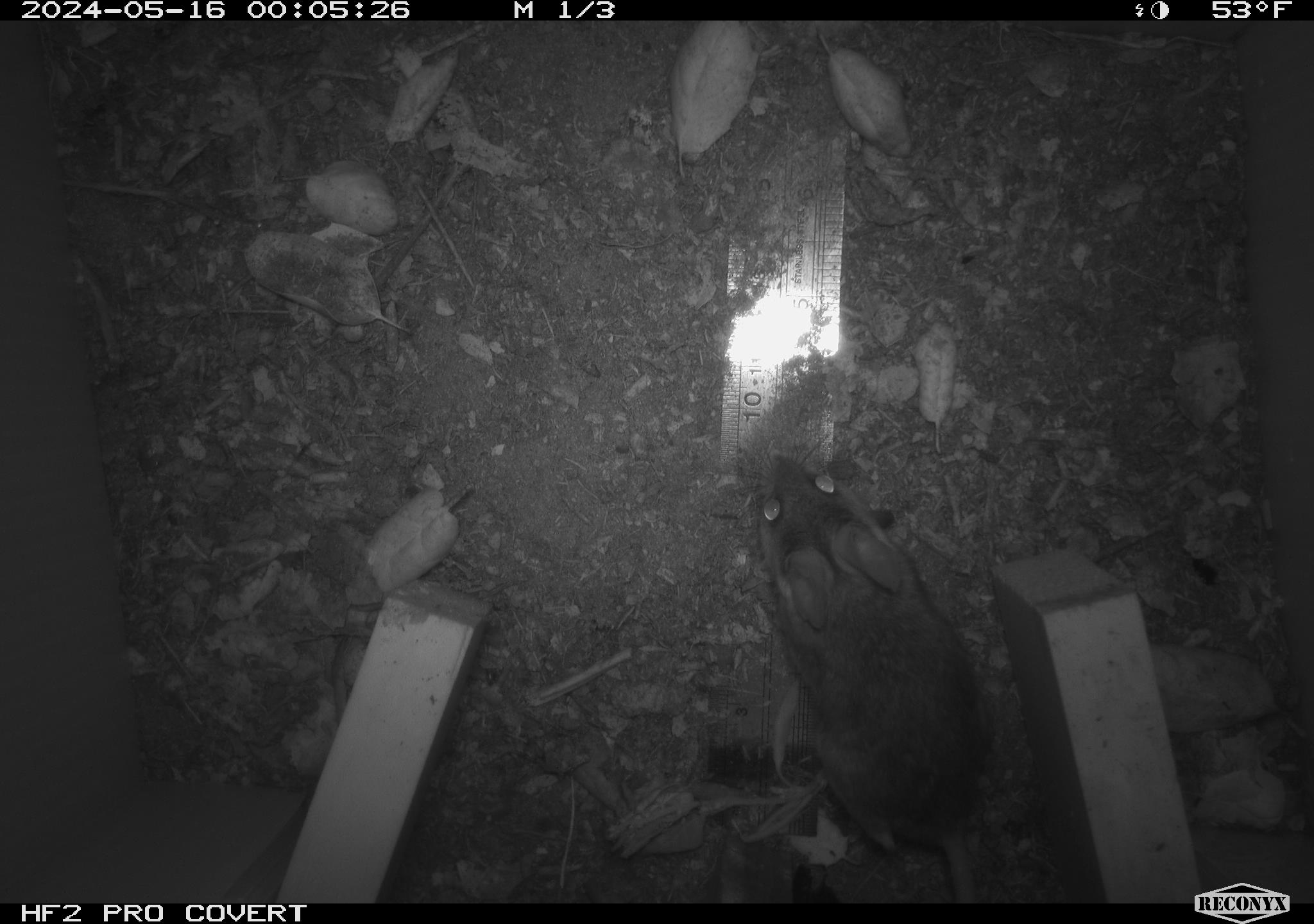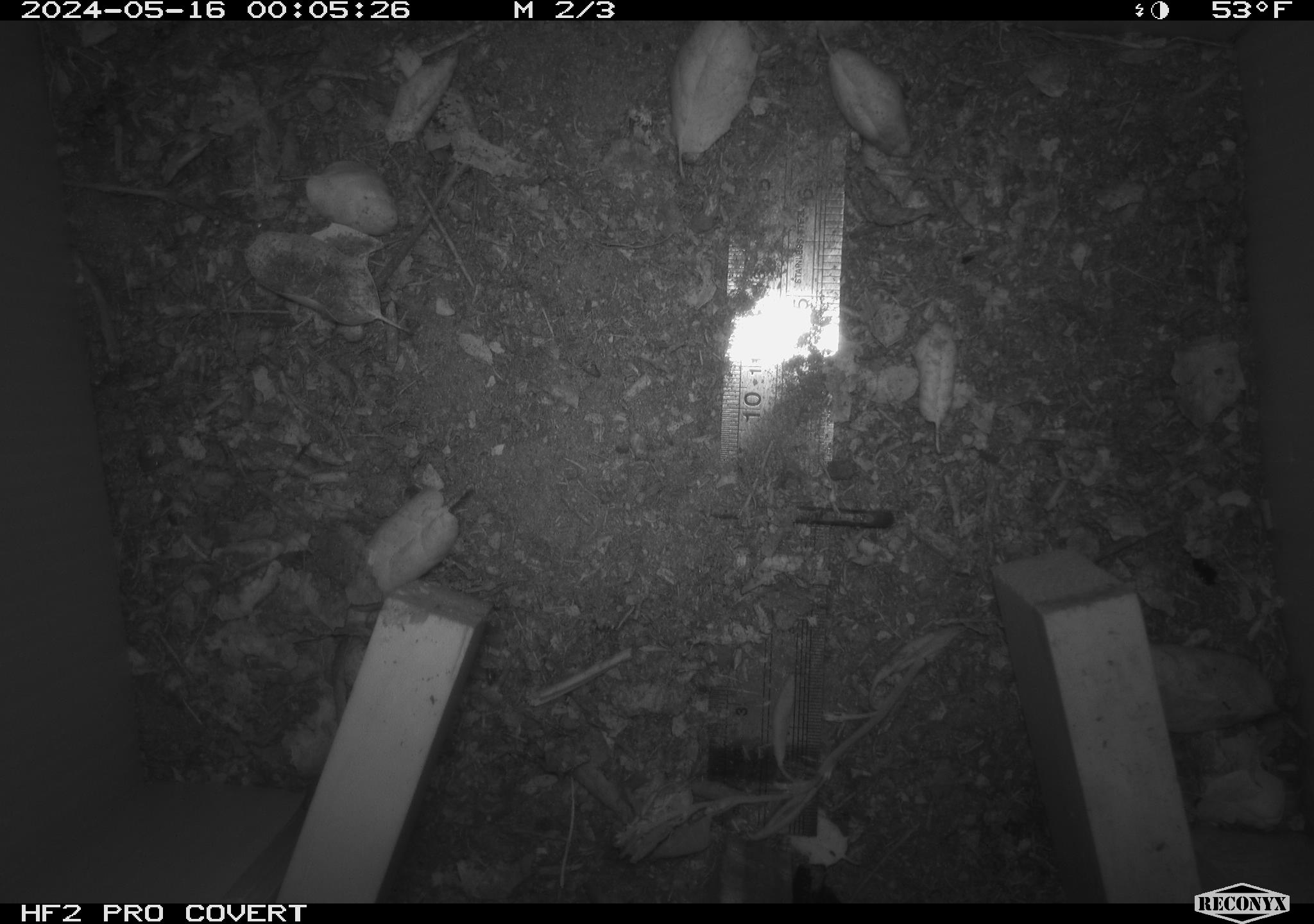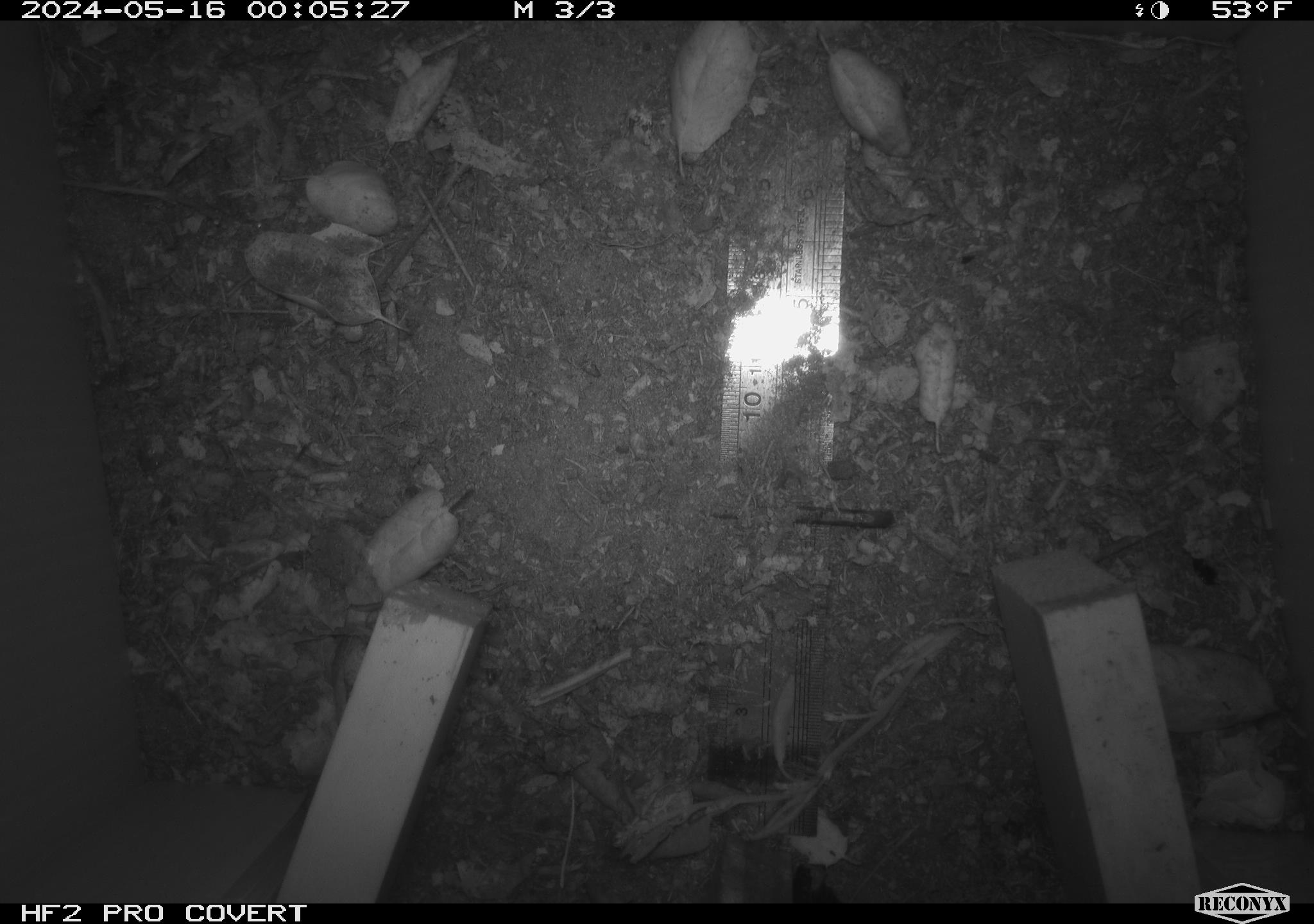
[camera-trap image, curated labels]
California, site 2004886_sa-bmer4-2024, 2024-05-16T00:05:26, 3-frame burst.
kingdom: Animalia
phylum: Chordata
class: Mammalia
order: Rodentia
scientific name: Rodentia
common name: mouse species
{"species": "mouse species (Rodentia)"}